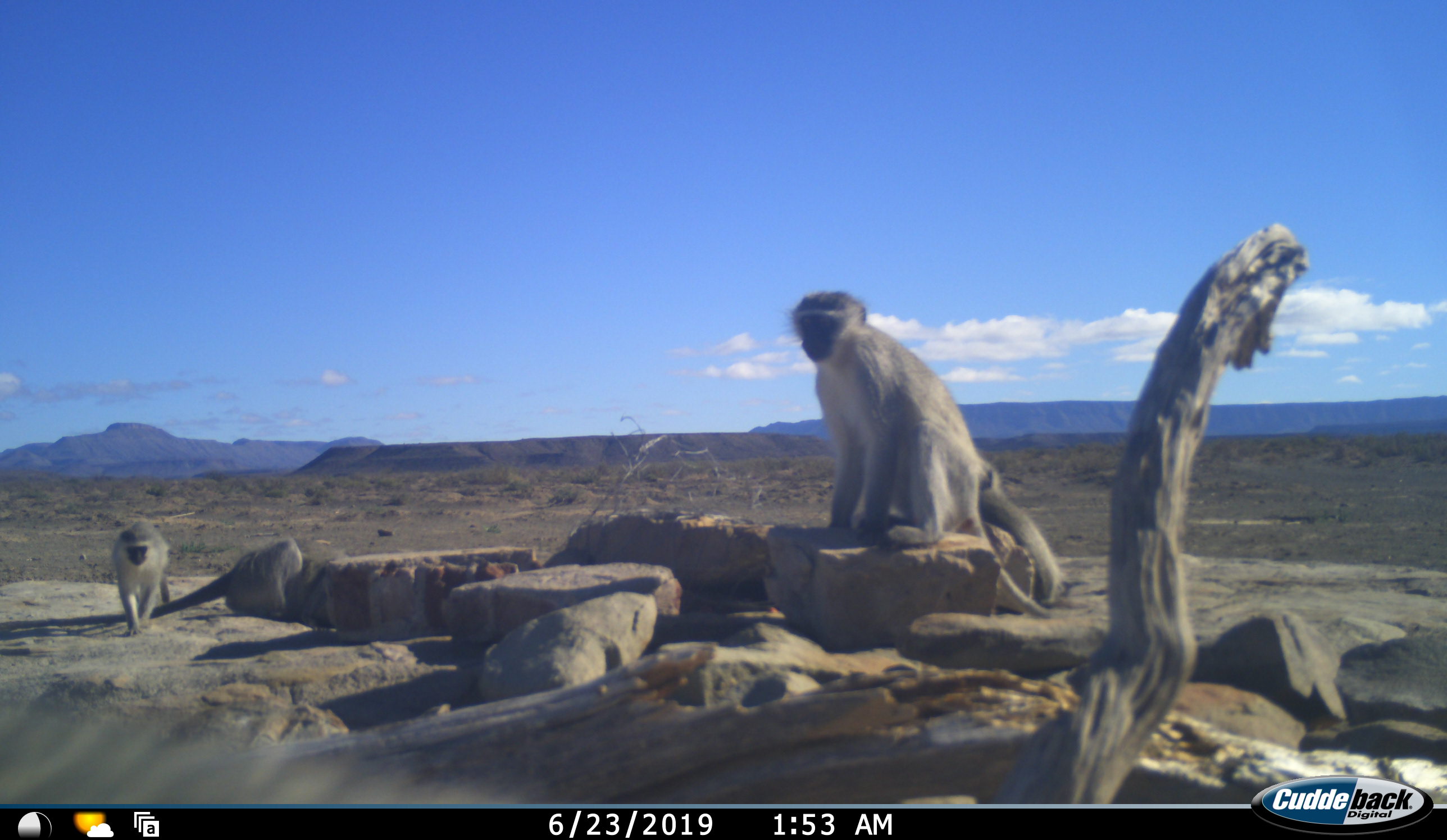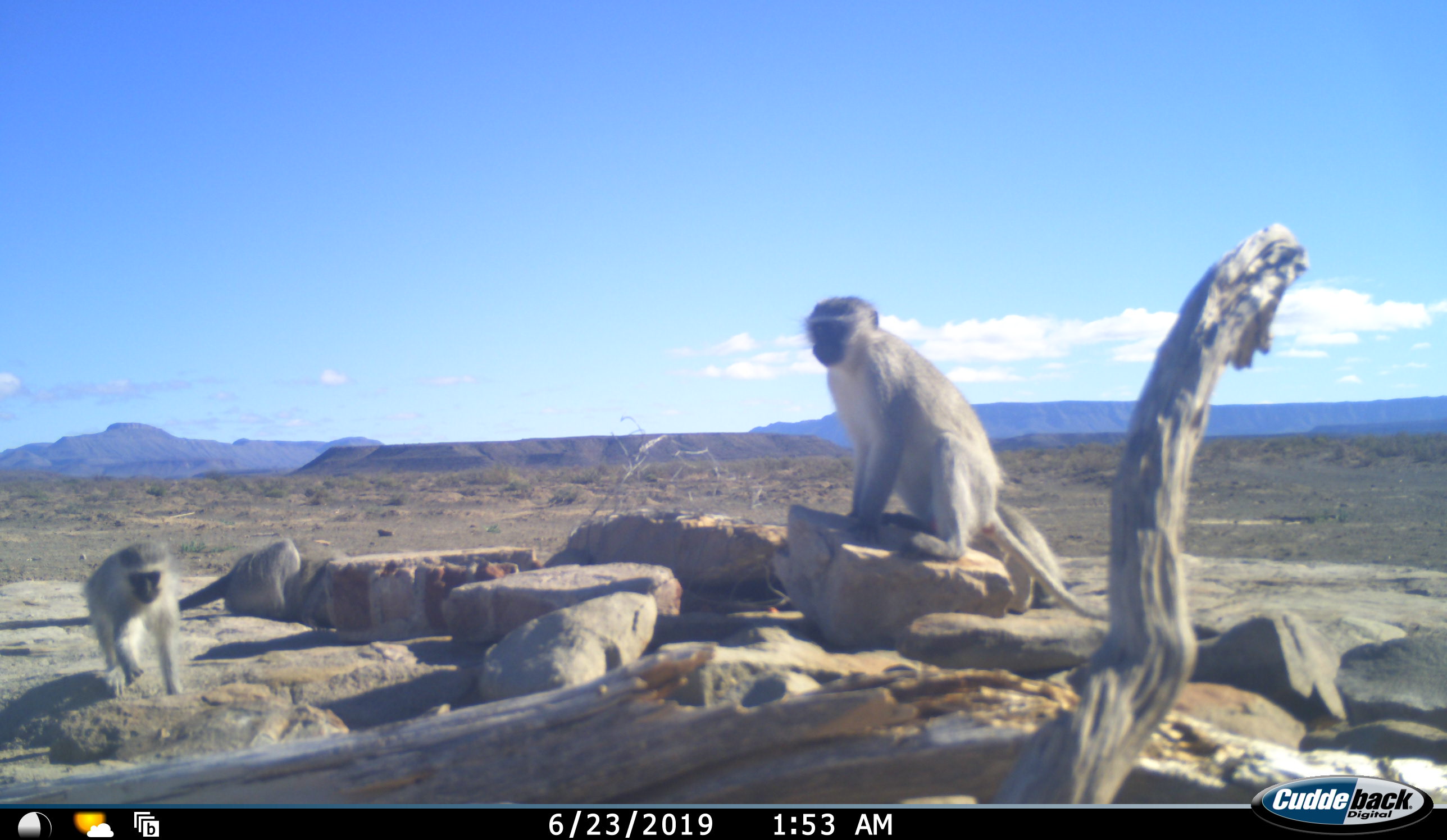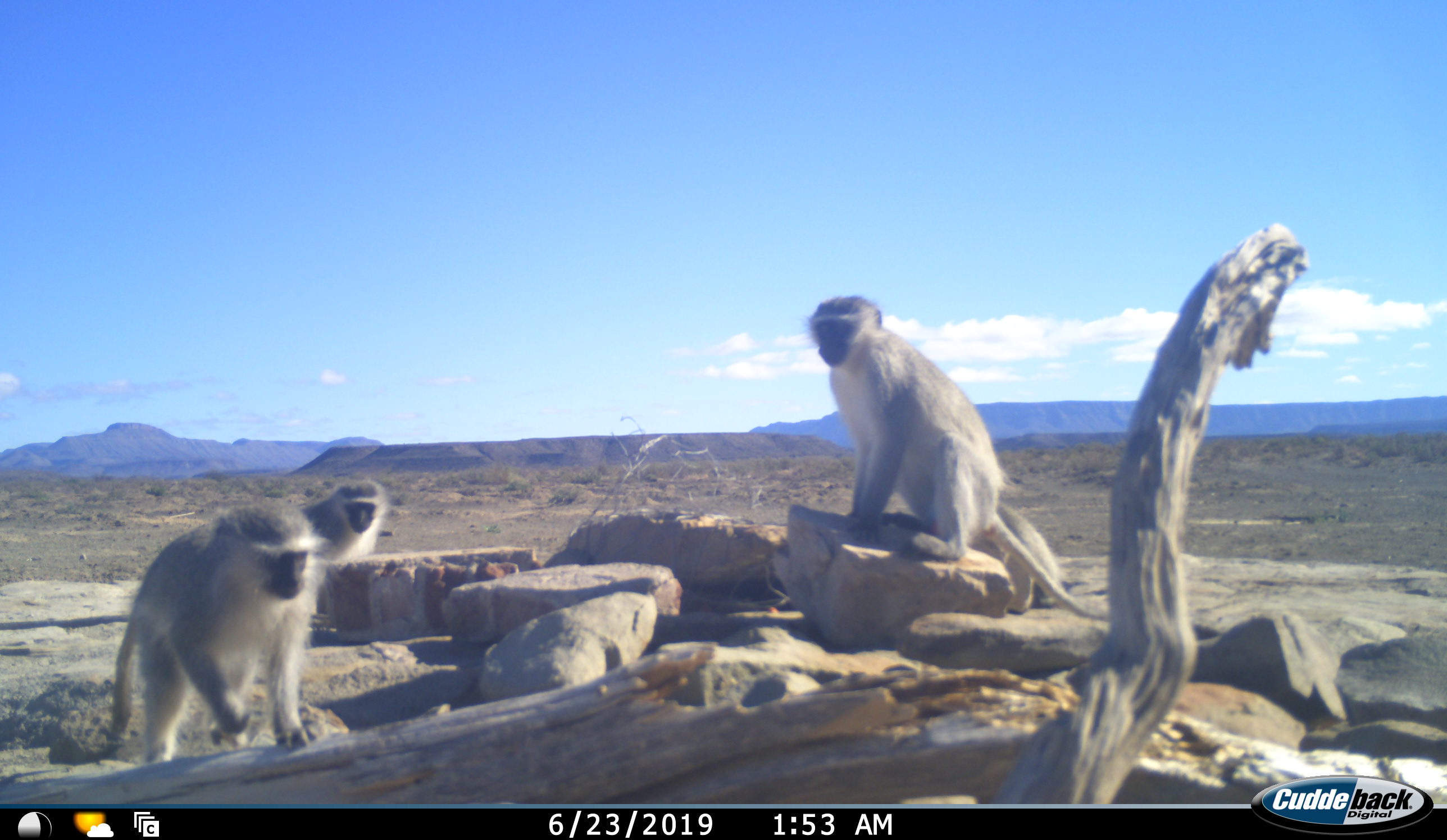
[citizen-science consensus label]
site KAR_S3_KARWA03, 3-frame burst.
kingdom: Animalia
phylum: Chordata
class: Mammalia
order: Primates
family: Cercopithecidae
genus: Chlorocebus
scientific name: Chlorocebus pygerythrus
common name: vervet monkey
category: monkeyvervet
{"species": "monkeyvervet (vervet monkey) (Chlorocebus pygerythrus)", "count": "3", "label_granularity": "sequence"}